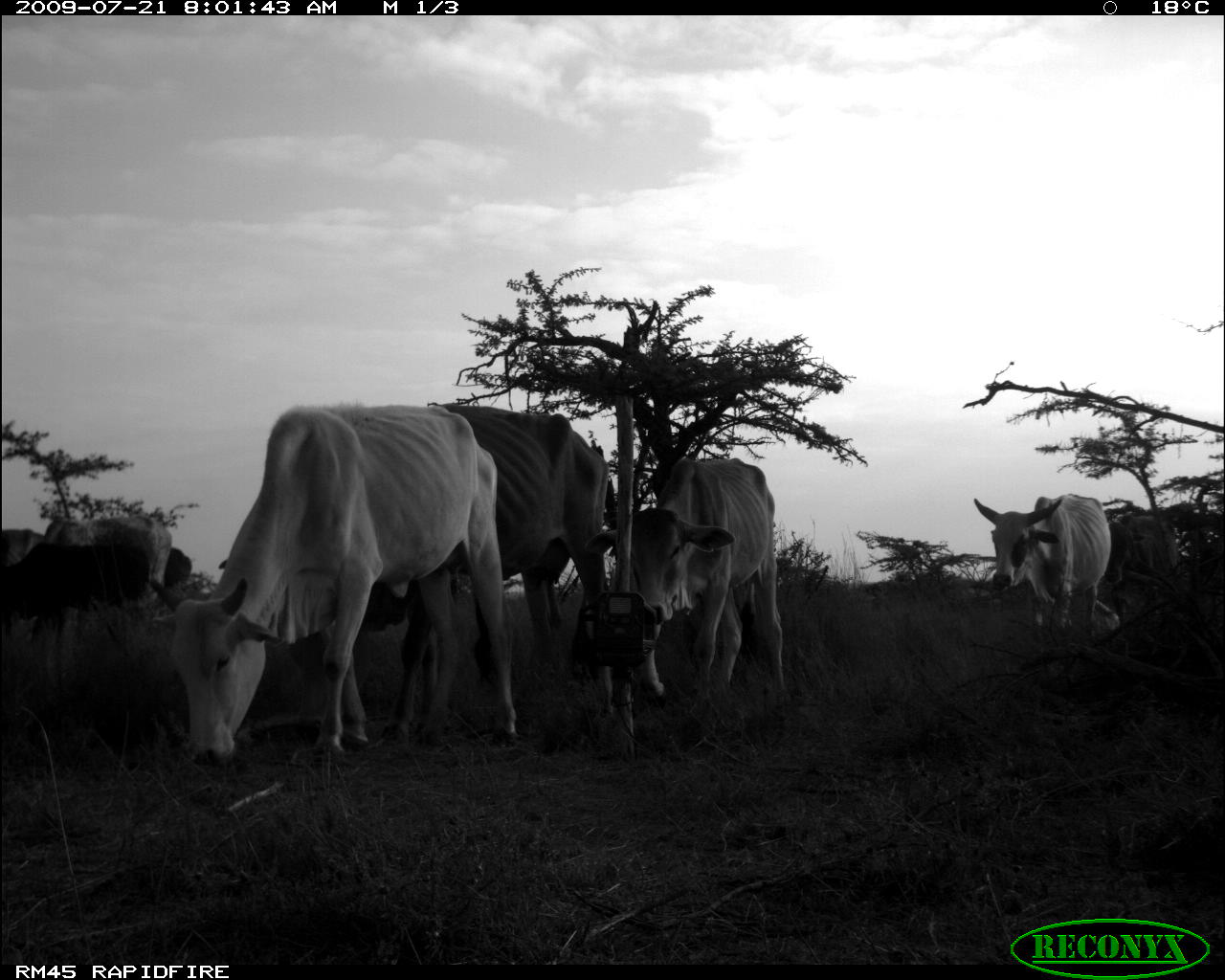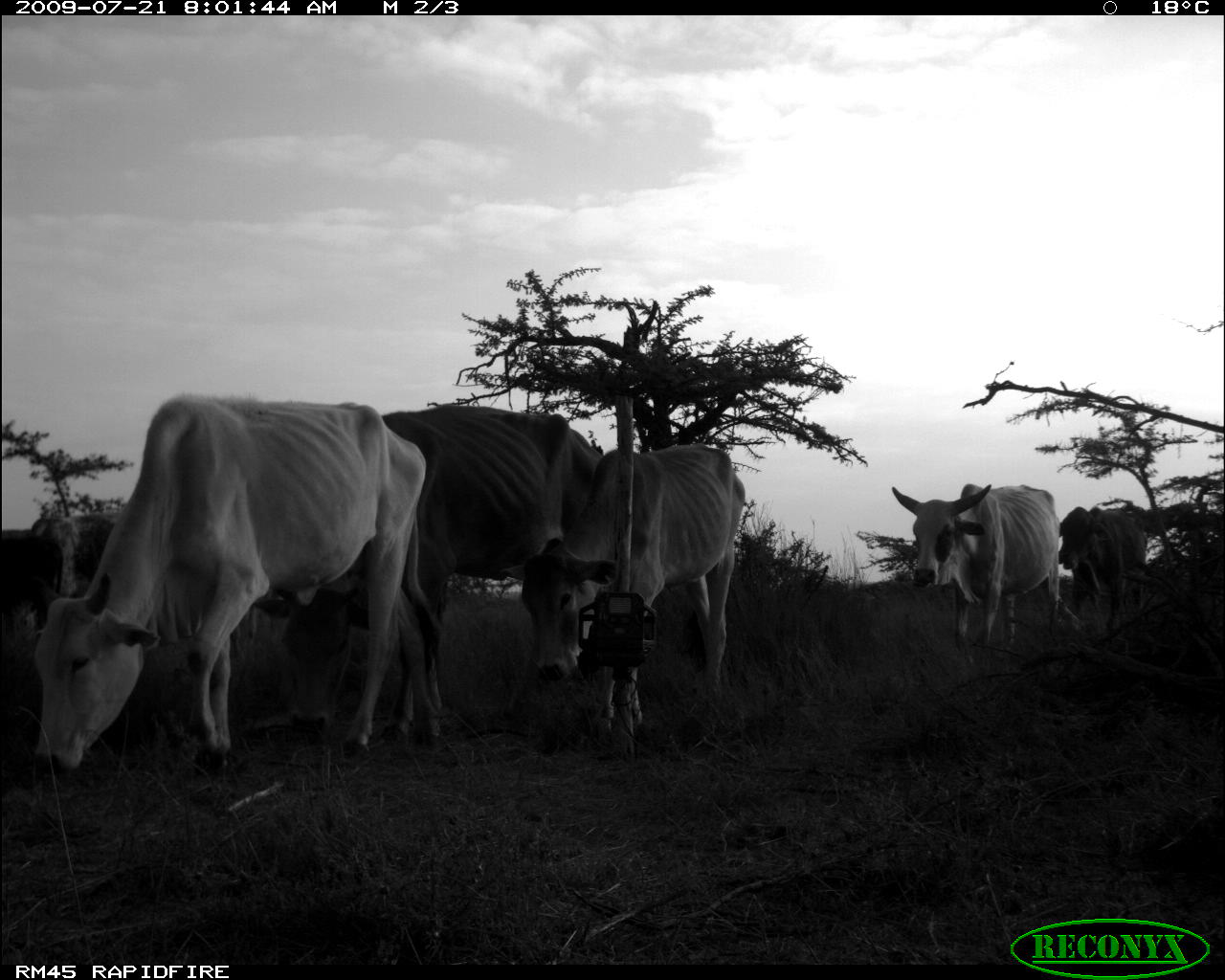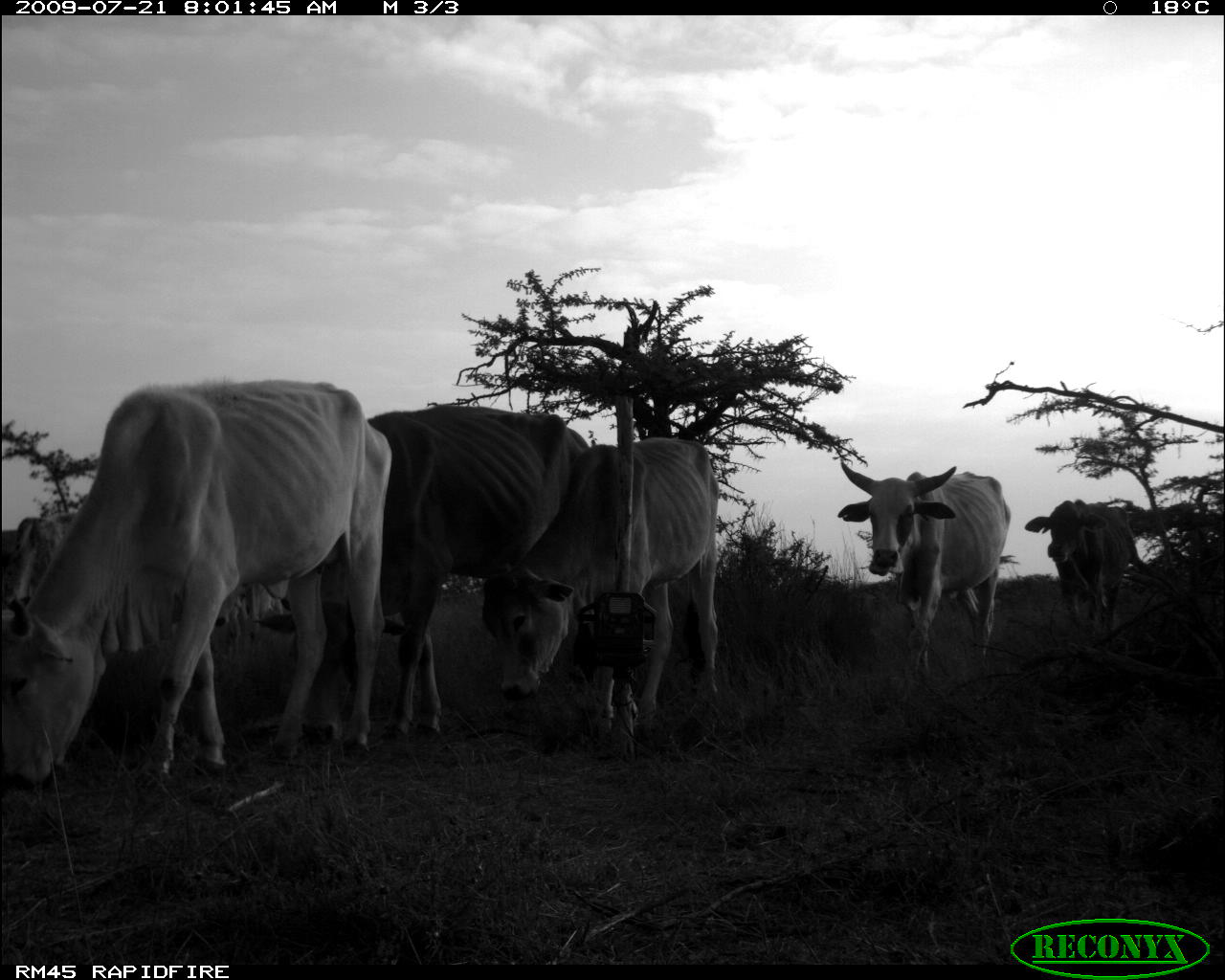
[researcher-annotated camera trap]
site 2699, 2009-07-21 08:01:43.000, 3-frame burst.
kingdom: Animalia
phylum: Chordata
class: Mammalia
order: Artiodactyla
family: Bovidae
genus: Bos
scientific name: Bos taurus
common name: domestic cattle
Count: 7.